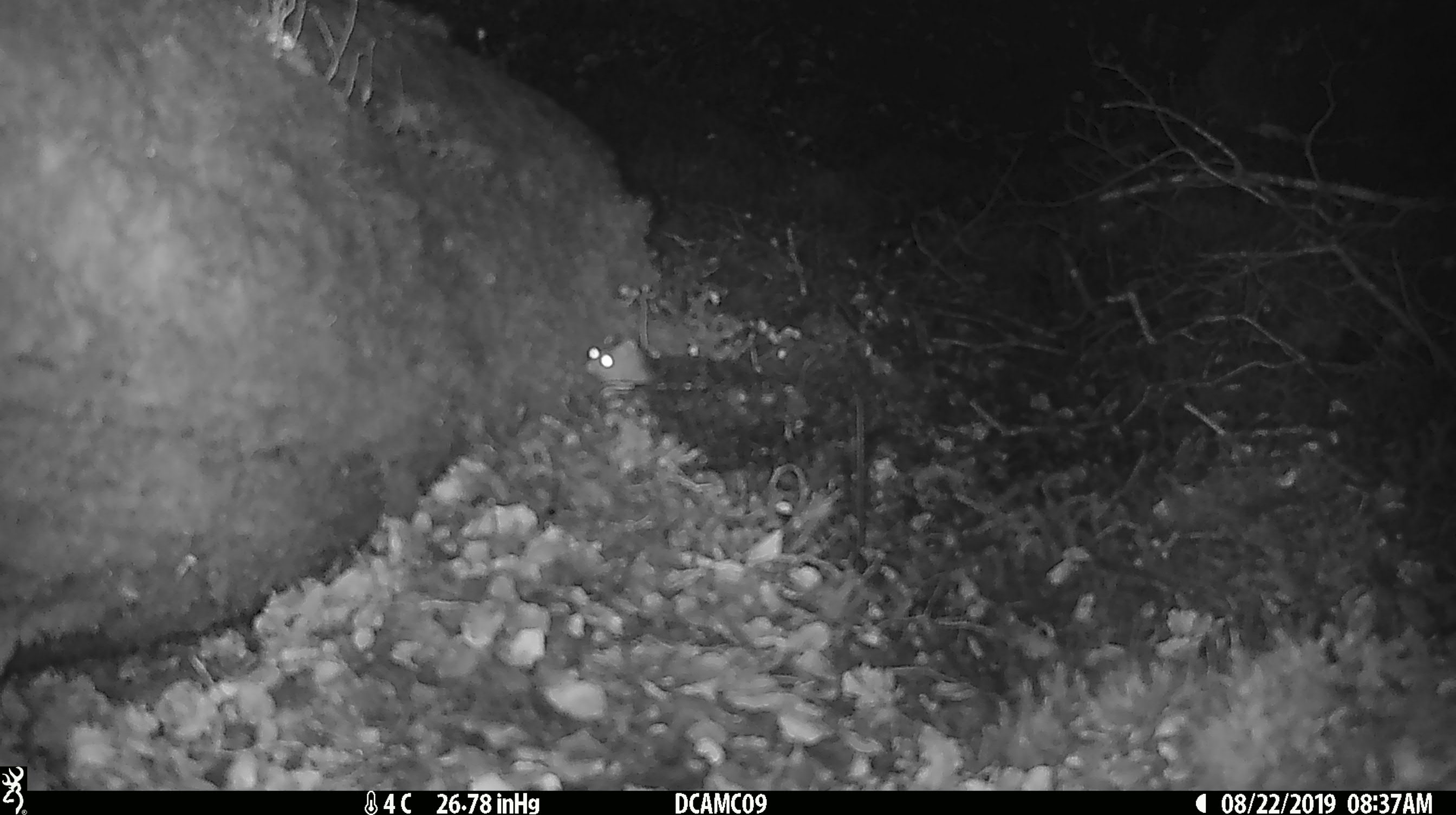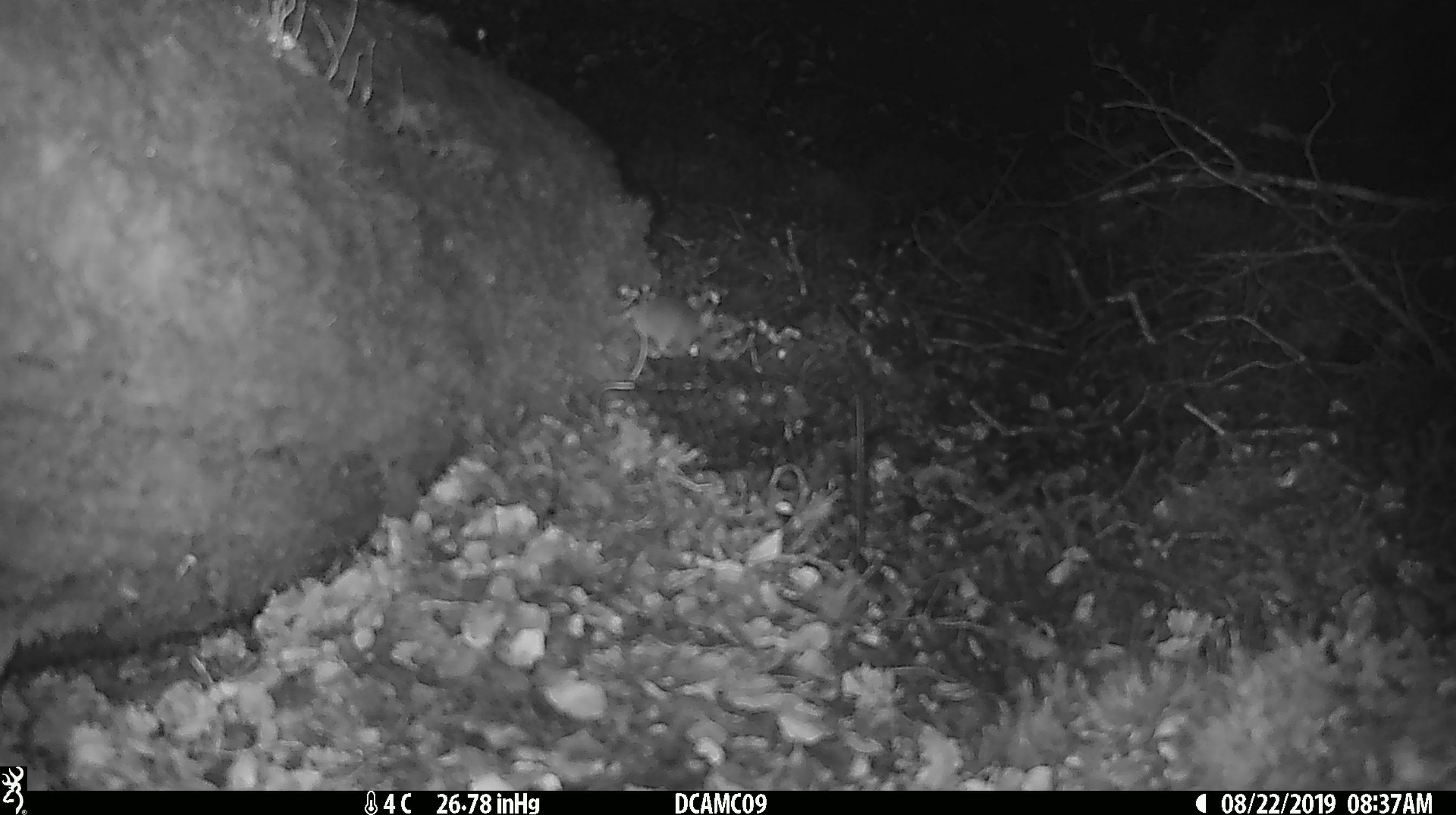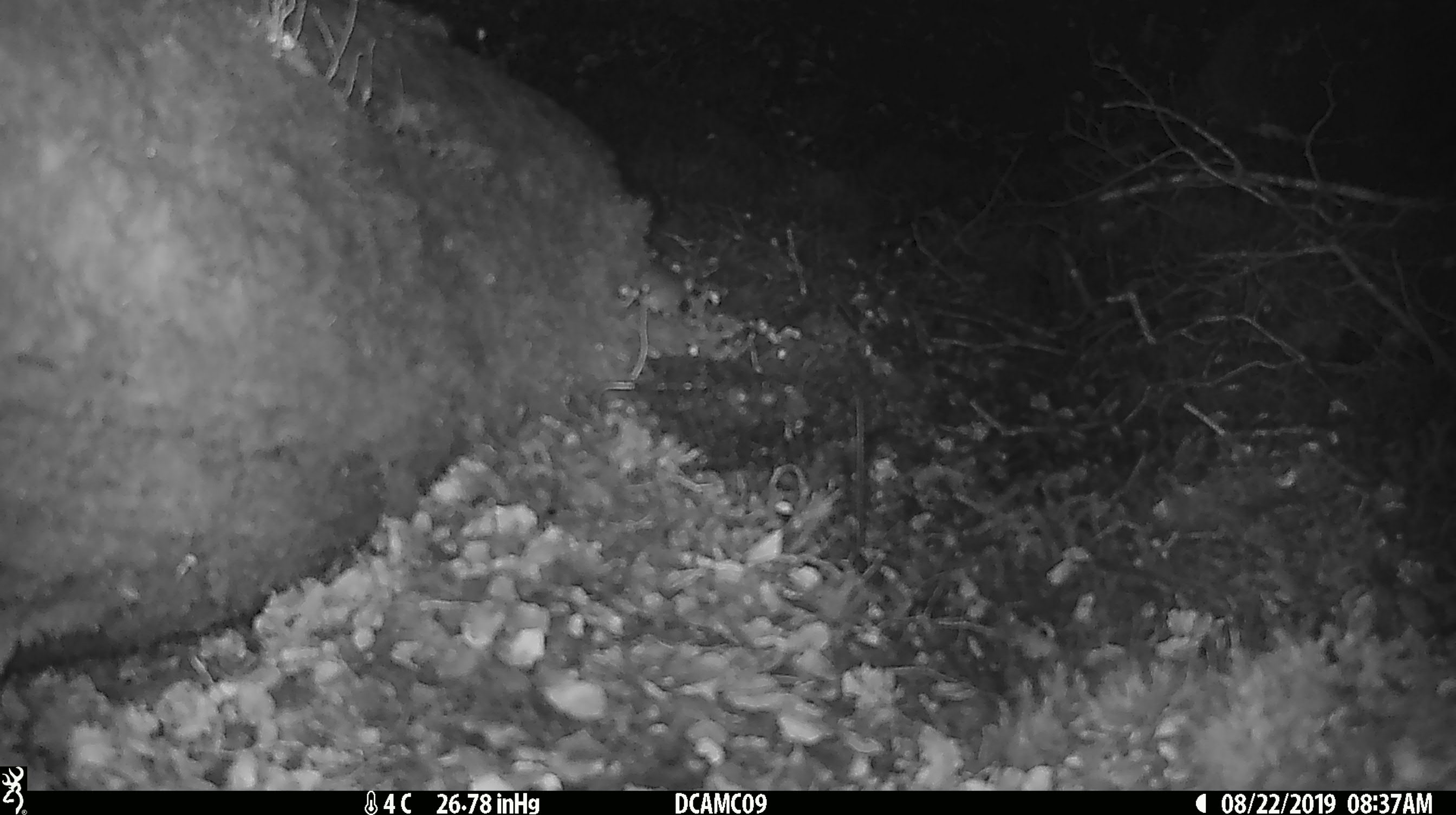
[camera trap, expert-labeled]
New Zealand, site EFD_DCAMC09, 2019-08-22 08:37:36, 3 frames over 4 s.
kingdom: Animalia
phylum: Chordata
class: Mammalia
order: Rodentia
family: Muridae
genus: Mus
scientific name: Mus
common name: mouse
Mouse (Mus).